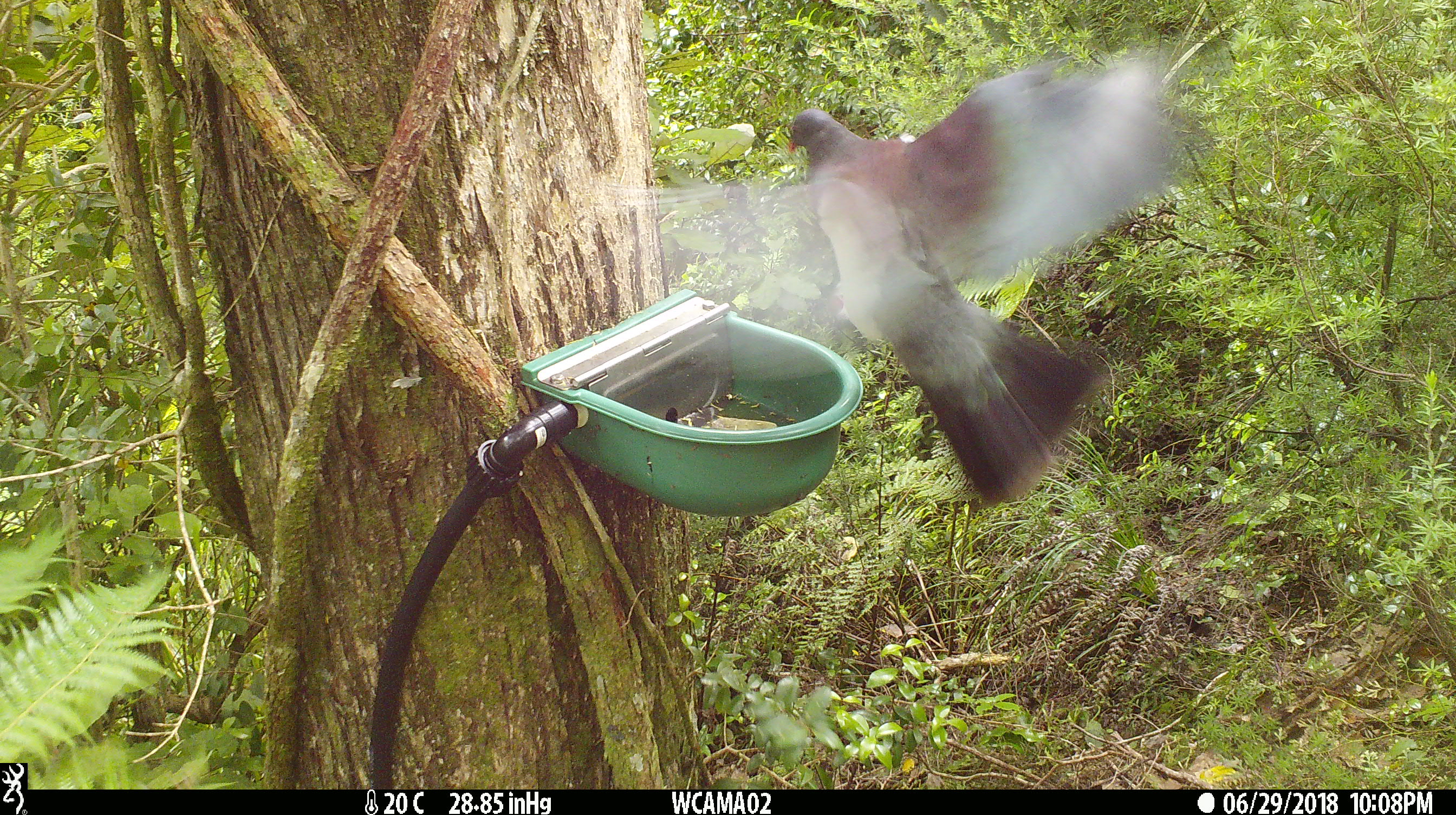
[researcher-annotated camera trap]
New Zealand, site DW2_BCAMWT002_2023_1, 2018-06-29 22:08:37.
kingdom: Animalia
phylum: Chordata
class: Aves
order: Columbiformes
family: Columbidae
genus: Hemiphaga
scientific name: Hemiphaga novaeseelandiae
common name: new zealand pigeon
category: kereru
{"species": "kereru (new zealand pigeon) (Hemiphaga novaeseelandiae)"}